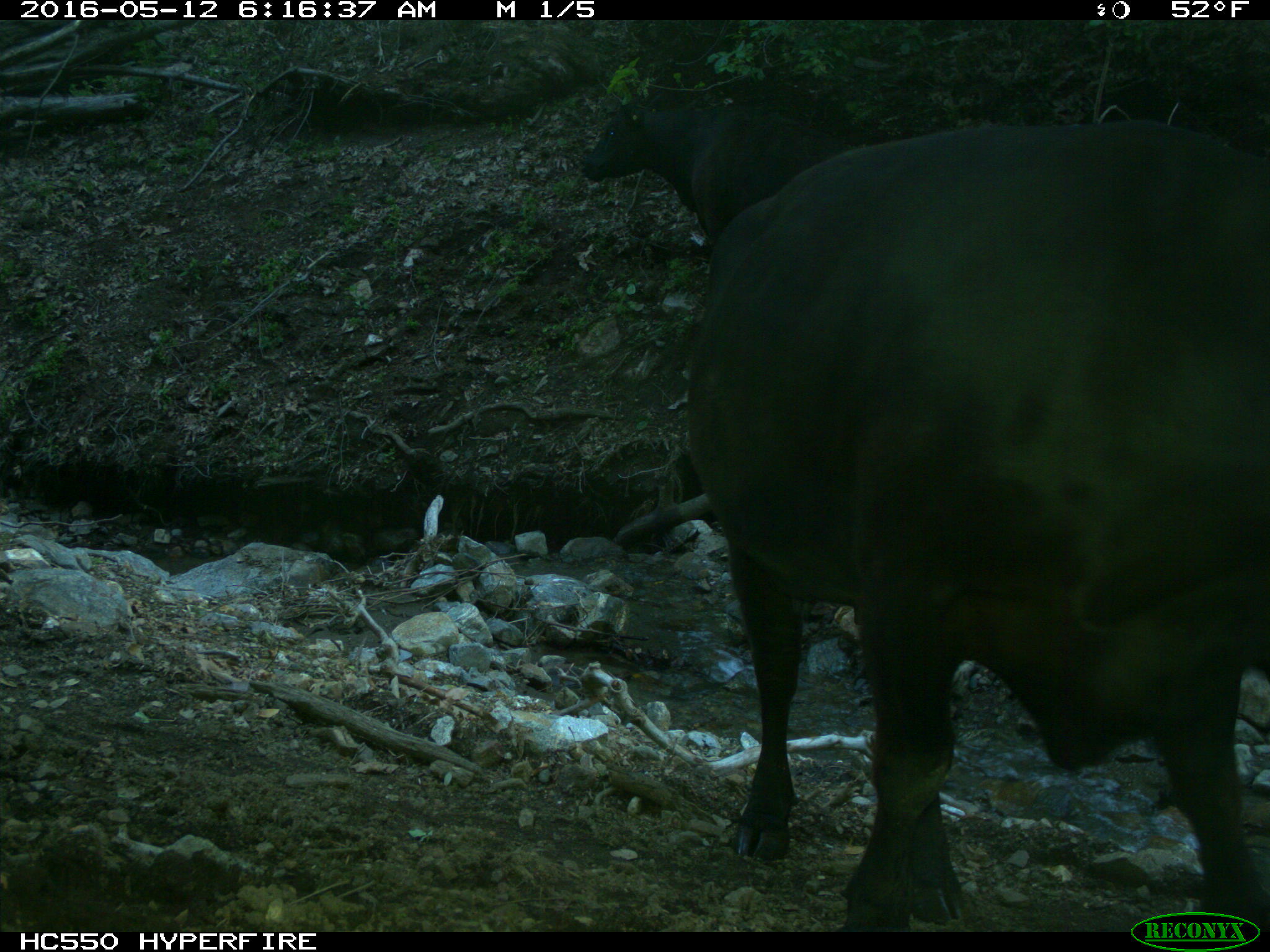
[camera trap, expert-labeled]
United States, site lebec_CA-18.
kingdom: Animalia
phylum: Chordata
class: Mammalia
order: Artiodactyla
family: Bovidae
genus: Bos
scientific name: Bos taurus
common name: domestic cow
Bos taurus (domestic cow).